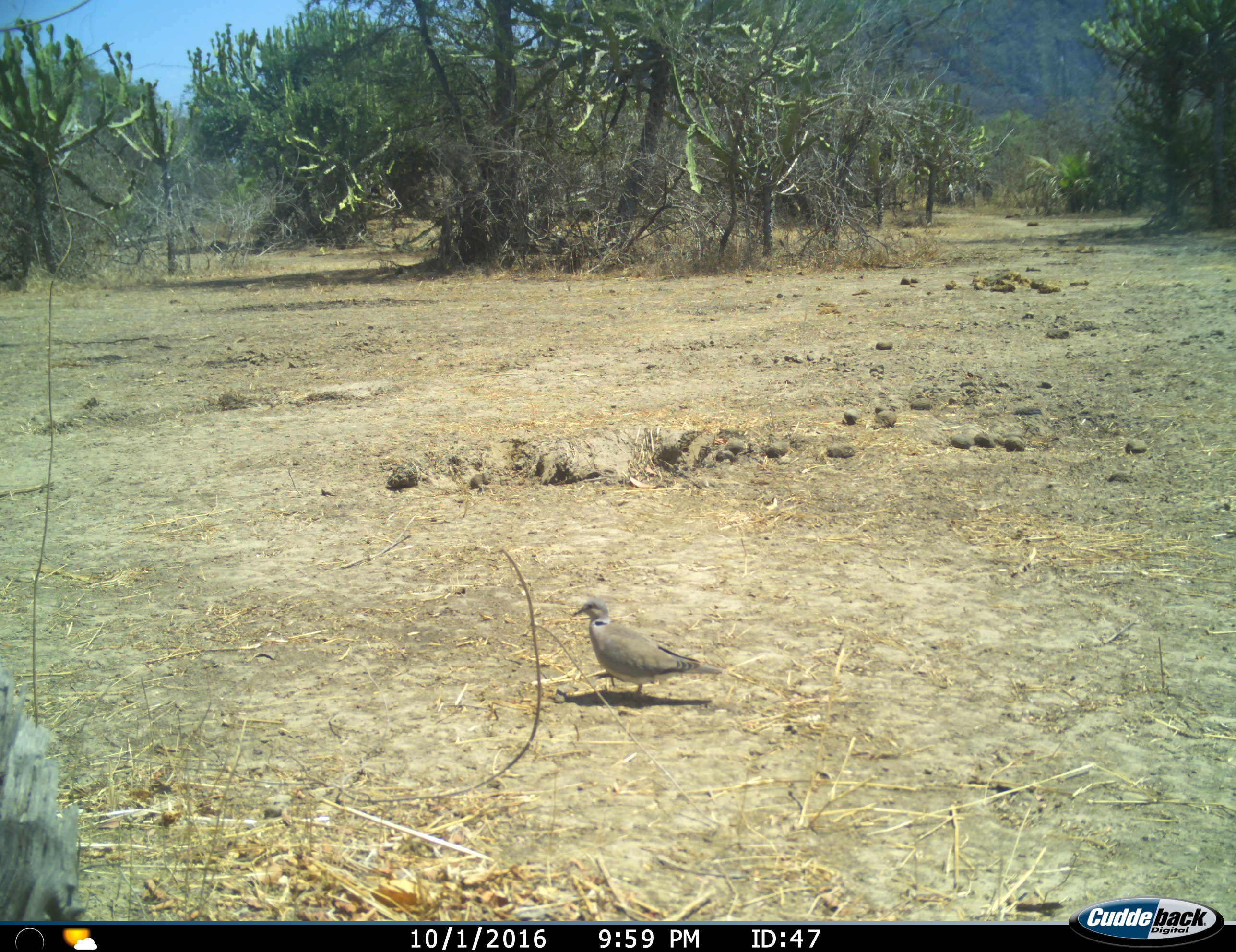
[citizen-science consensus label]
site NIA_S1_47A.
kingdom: Animalia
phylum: Chordata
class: Aves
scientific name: Aves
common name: bird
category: birdother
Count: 1.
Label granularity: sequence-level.